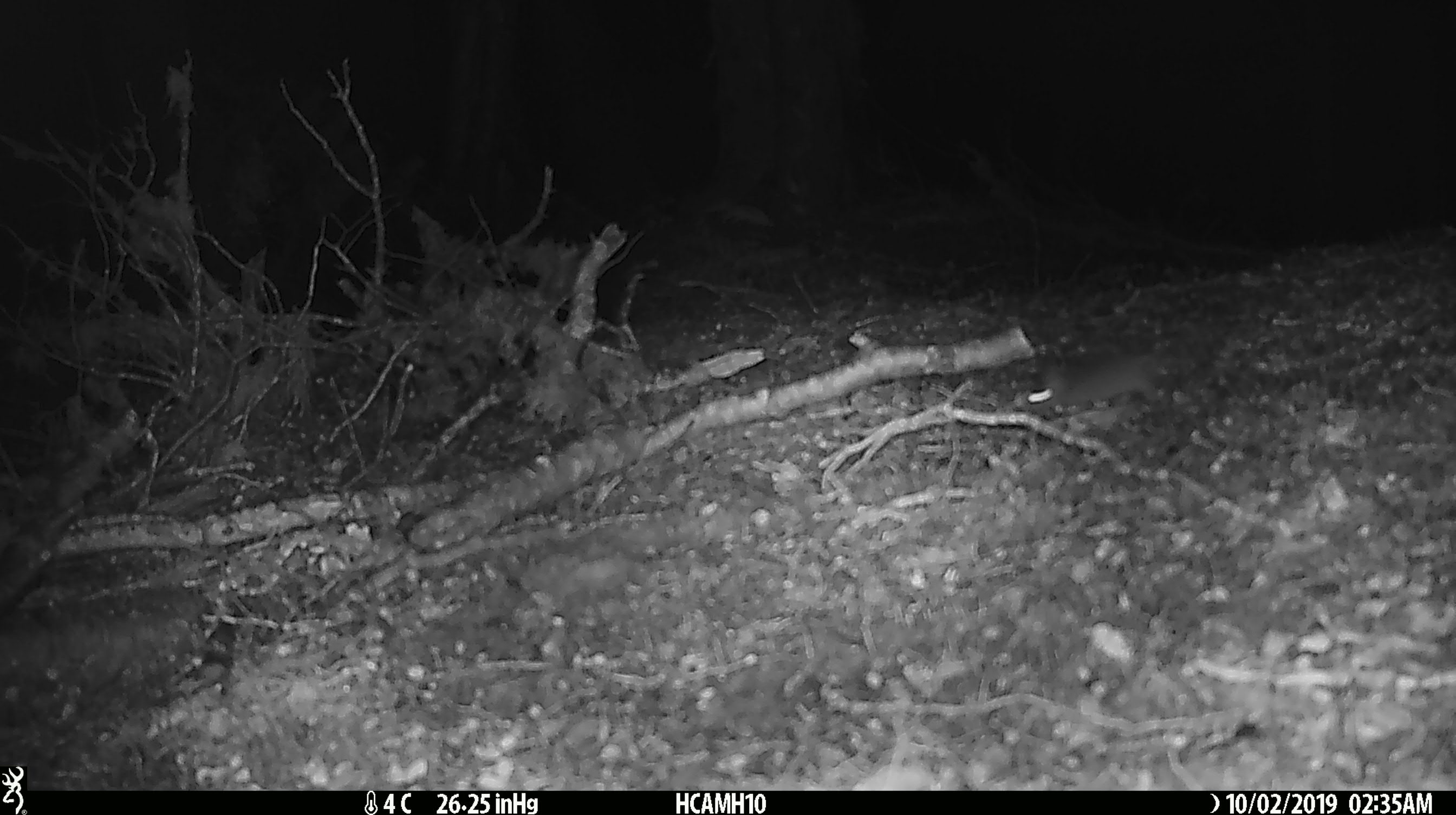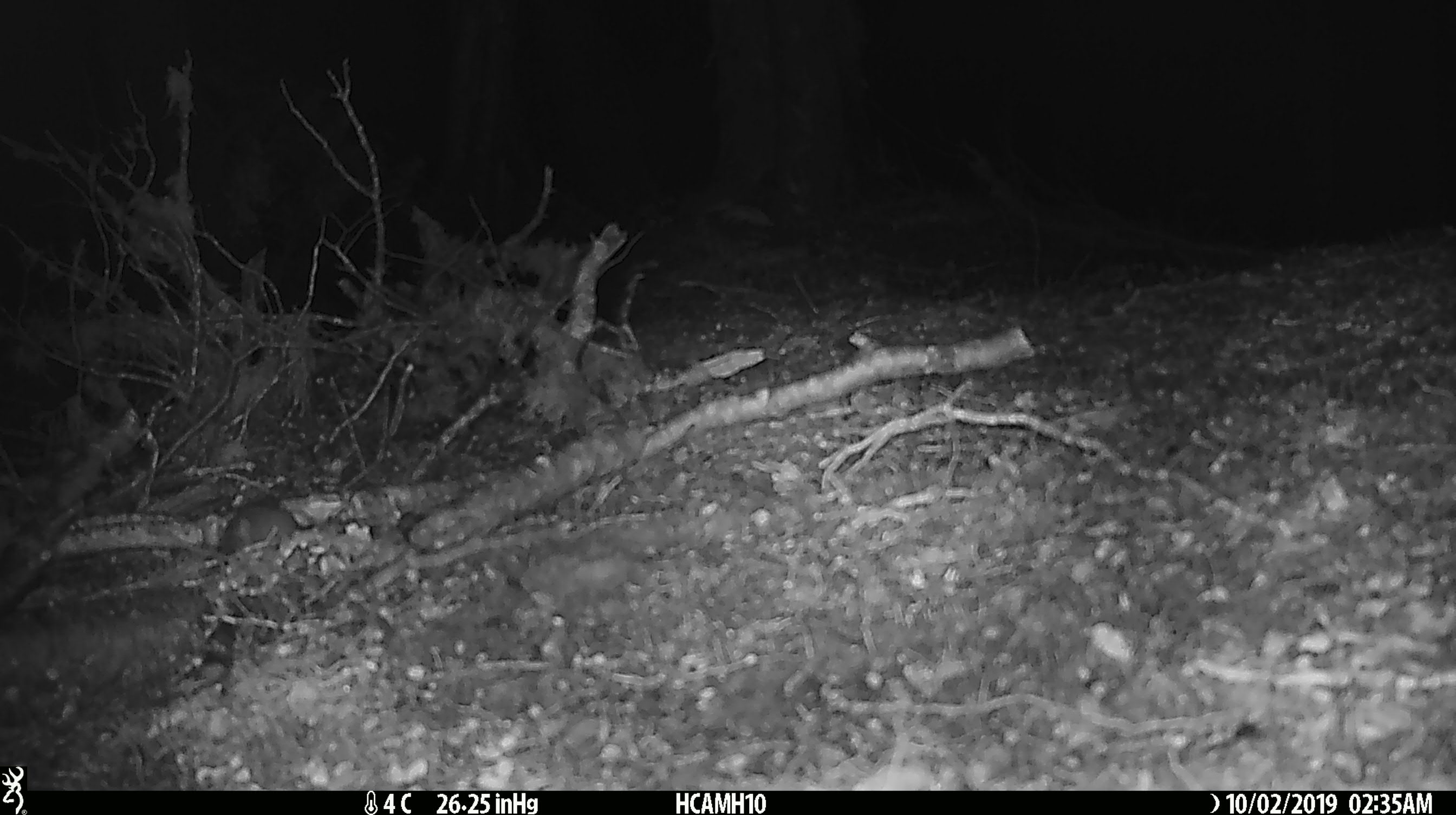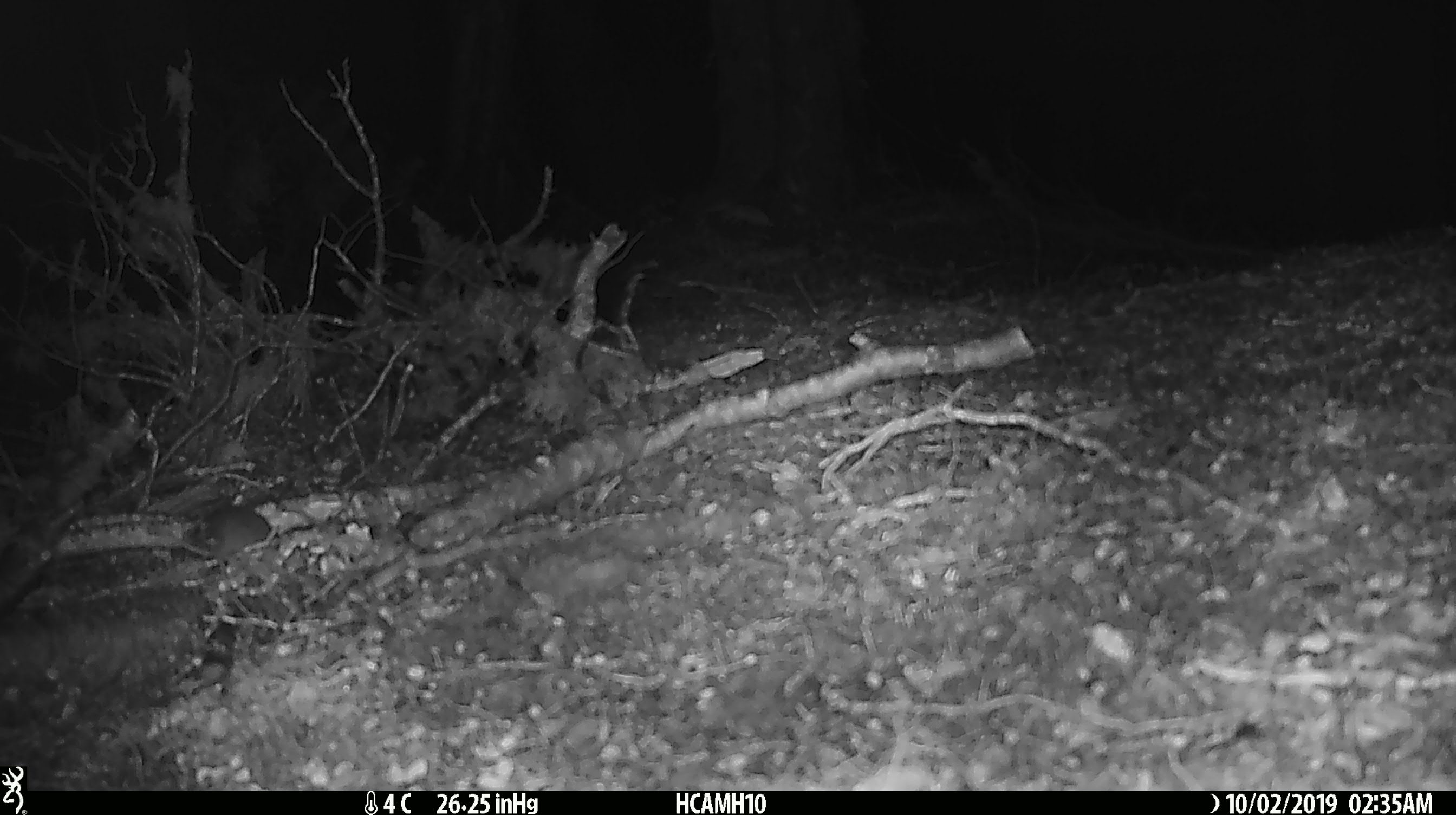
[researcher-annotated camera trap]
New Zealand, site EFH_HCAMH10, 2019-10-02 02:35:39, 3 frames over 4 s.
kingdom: Animalia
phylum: Chordata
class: Mammalia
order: Rodentia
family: Muridae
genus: Mus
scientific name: Mus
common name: mouse